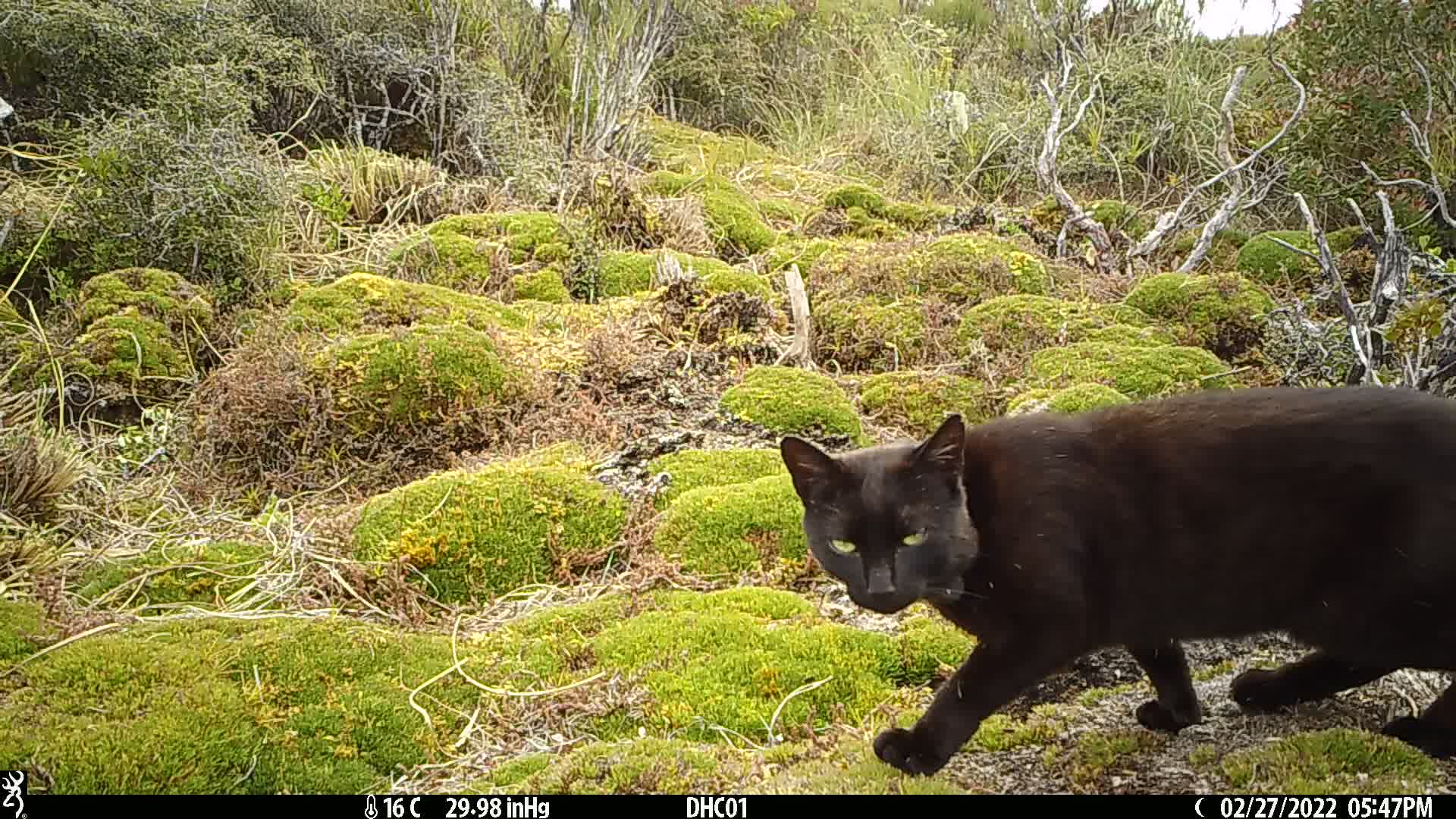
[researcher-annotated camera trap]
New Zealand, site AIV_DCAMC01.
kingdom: Animalia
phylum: Chordata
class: Mammalia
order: Carnivora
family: Felidae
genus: Felis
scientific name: Felis catus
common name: domestic cat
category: cat